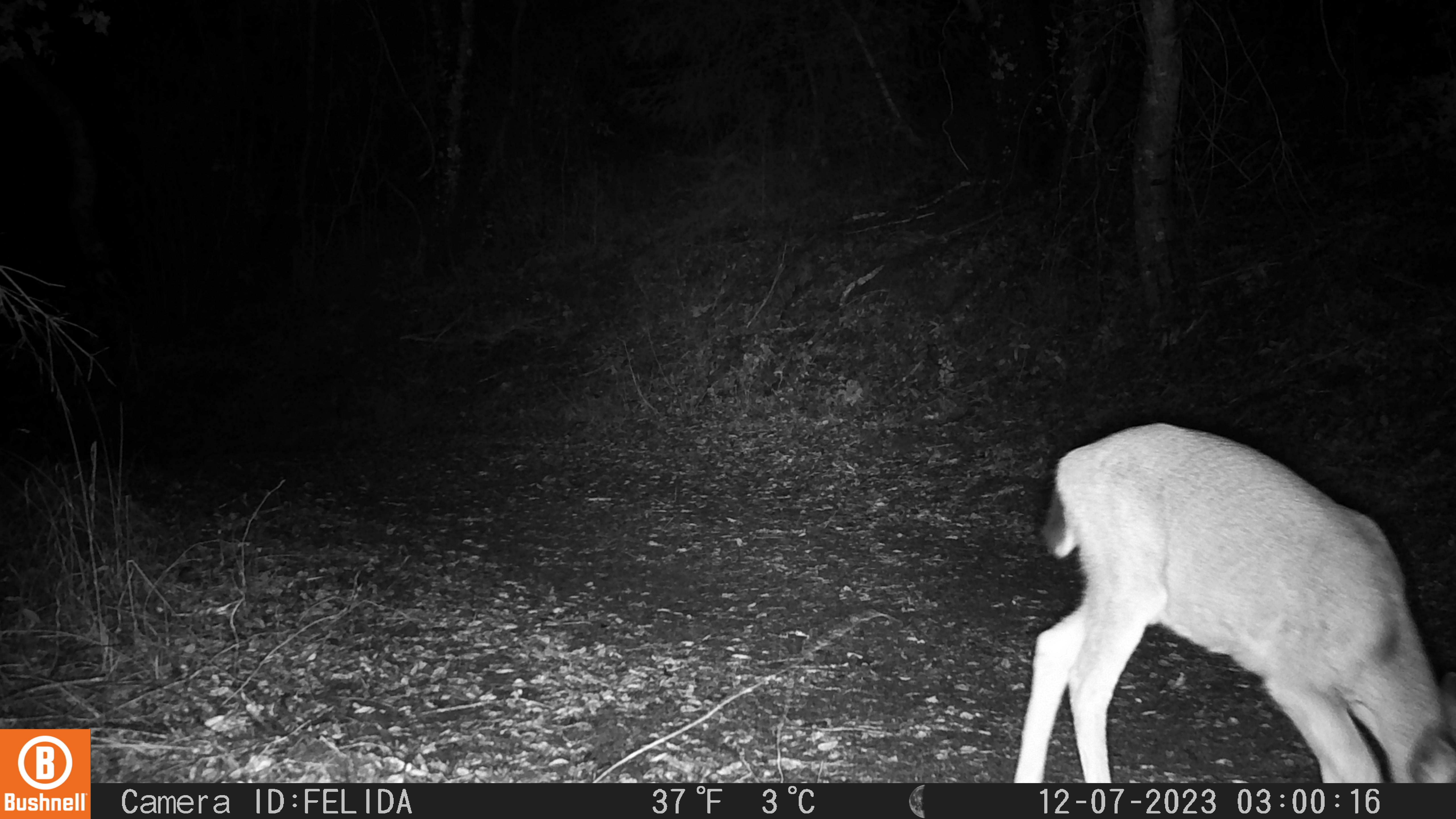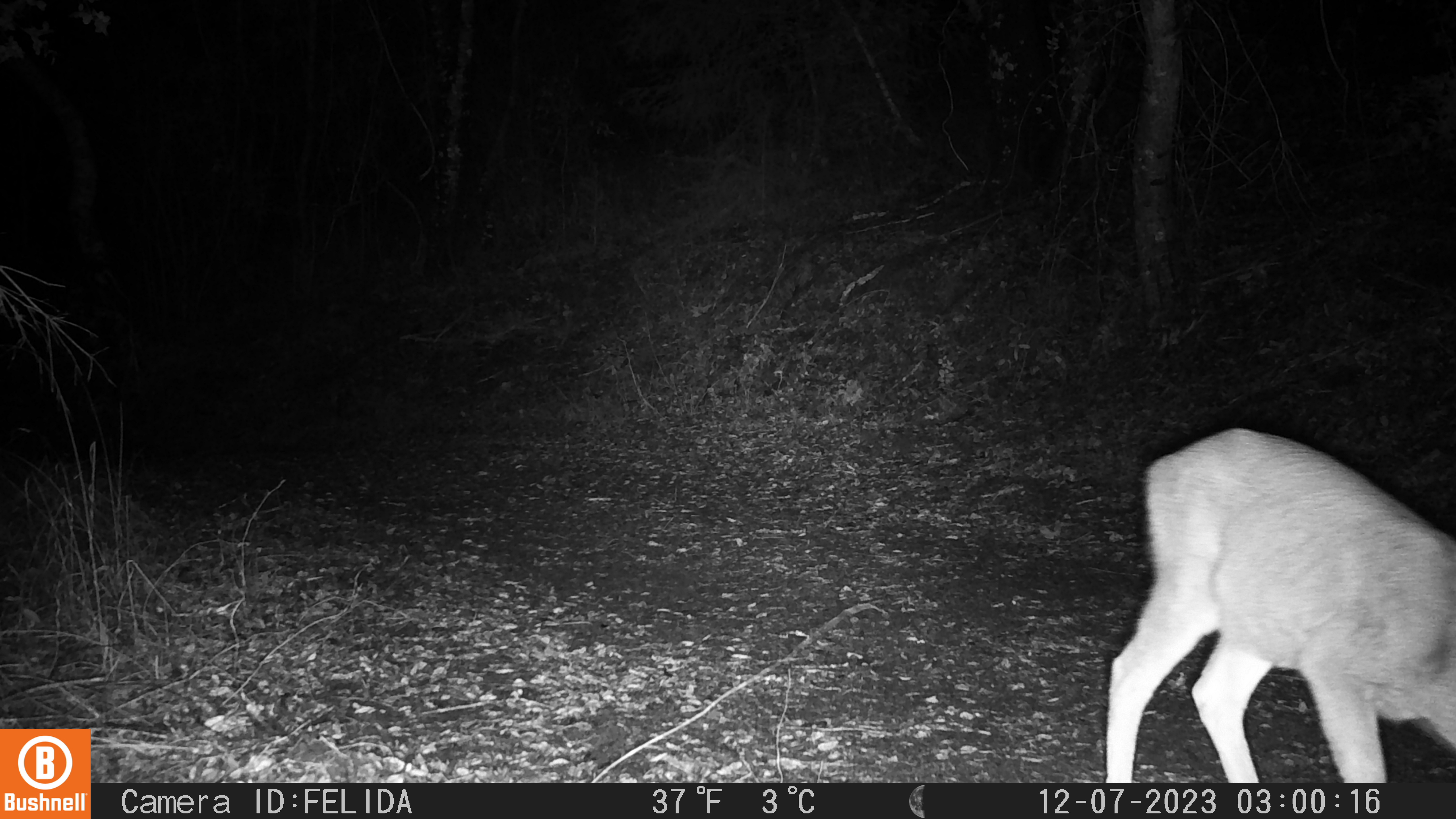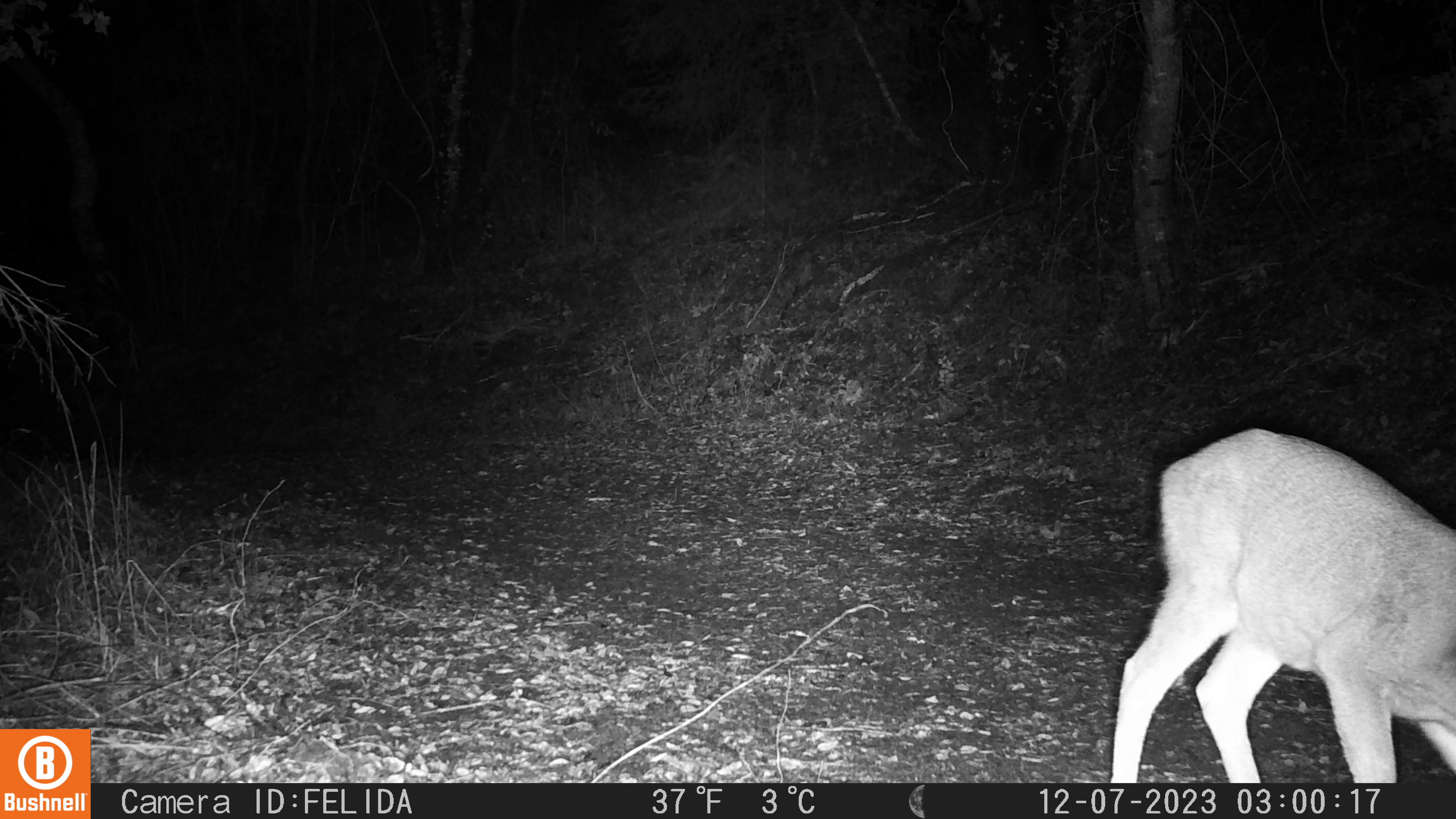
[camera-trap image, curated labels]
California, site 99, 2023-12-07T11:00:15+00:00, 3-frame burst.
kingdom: Animalia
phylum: Chordata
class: Mammalia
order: Artiodactyla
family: Cervidae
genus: Odocoileus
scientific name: Odocoileus hemionus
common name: mule deer